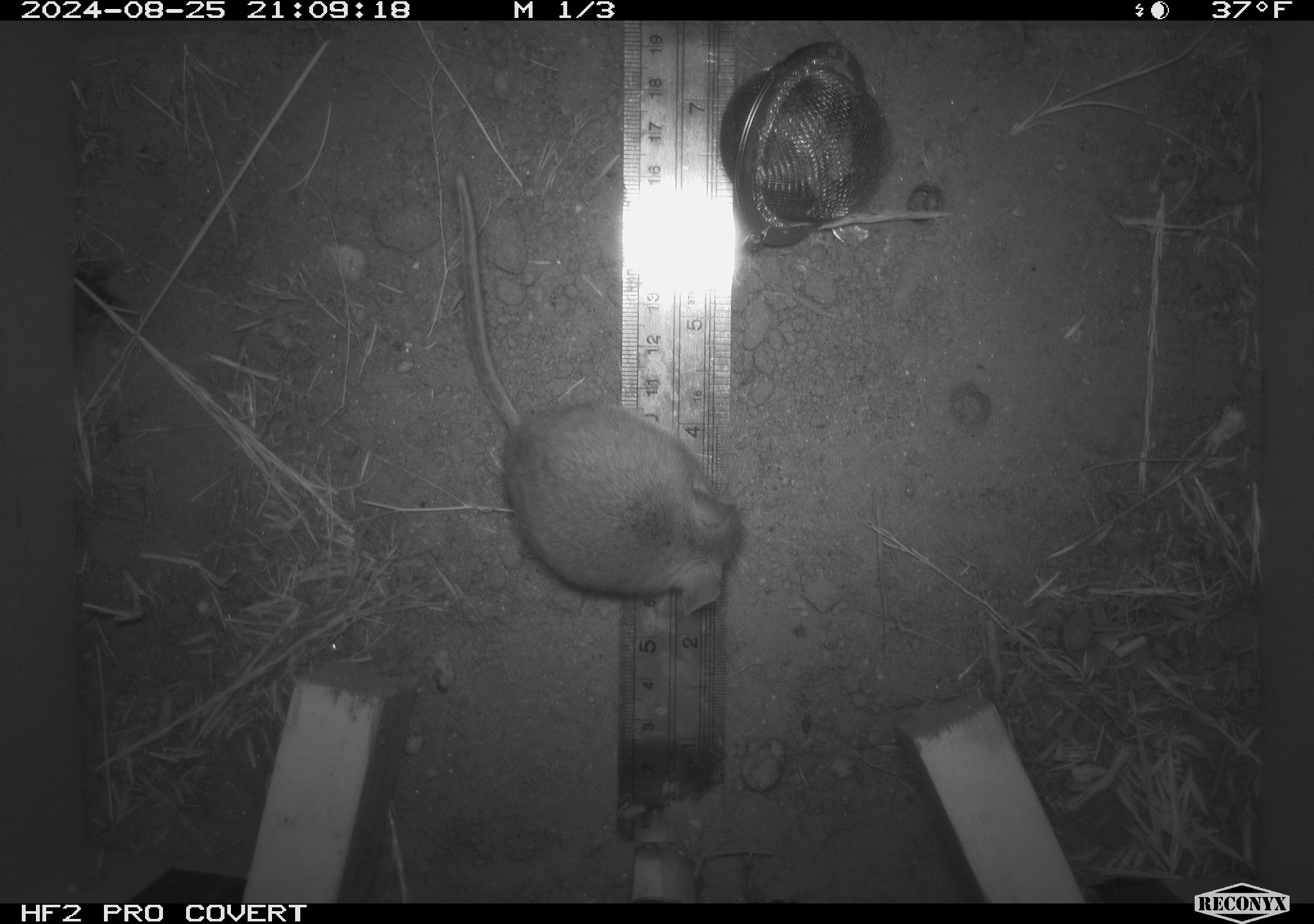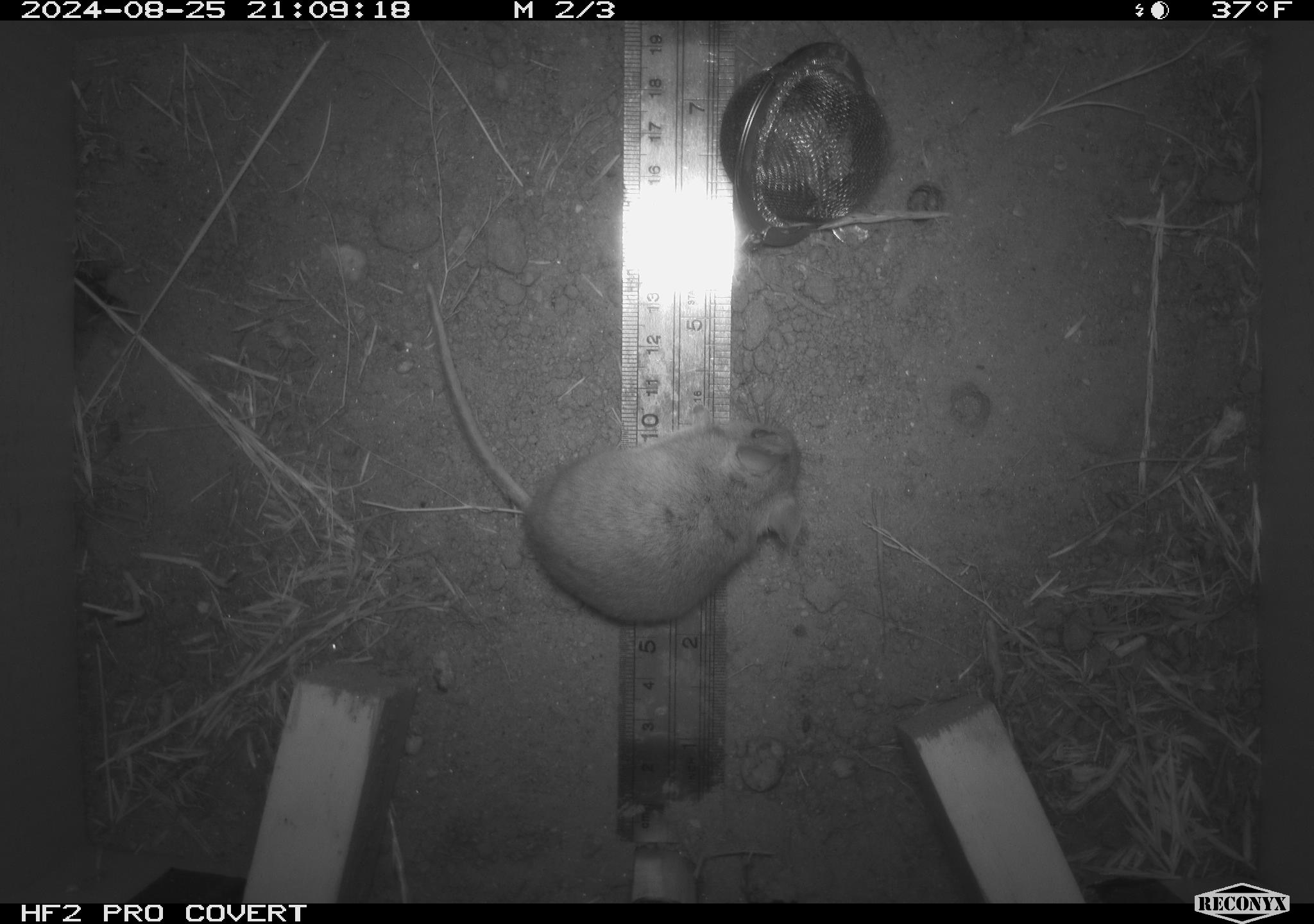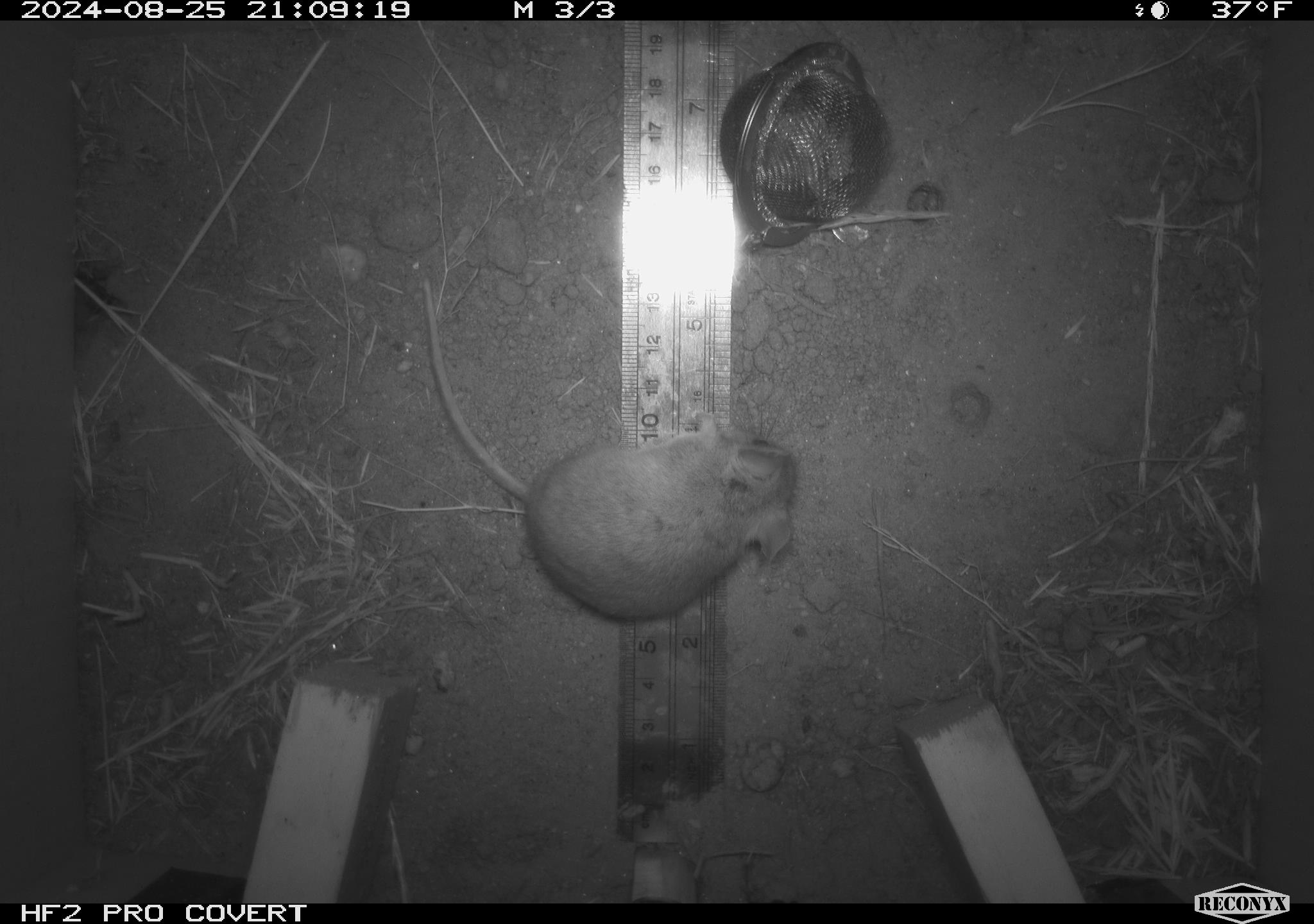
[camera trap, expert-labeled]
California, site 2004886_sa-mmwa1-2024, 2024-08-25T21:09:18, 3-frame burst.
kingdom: Animalia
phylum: Chordata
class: Mammalia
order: Rodentia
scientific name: Rodentia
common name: mouse species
Mouse species (Rodentia).